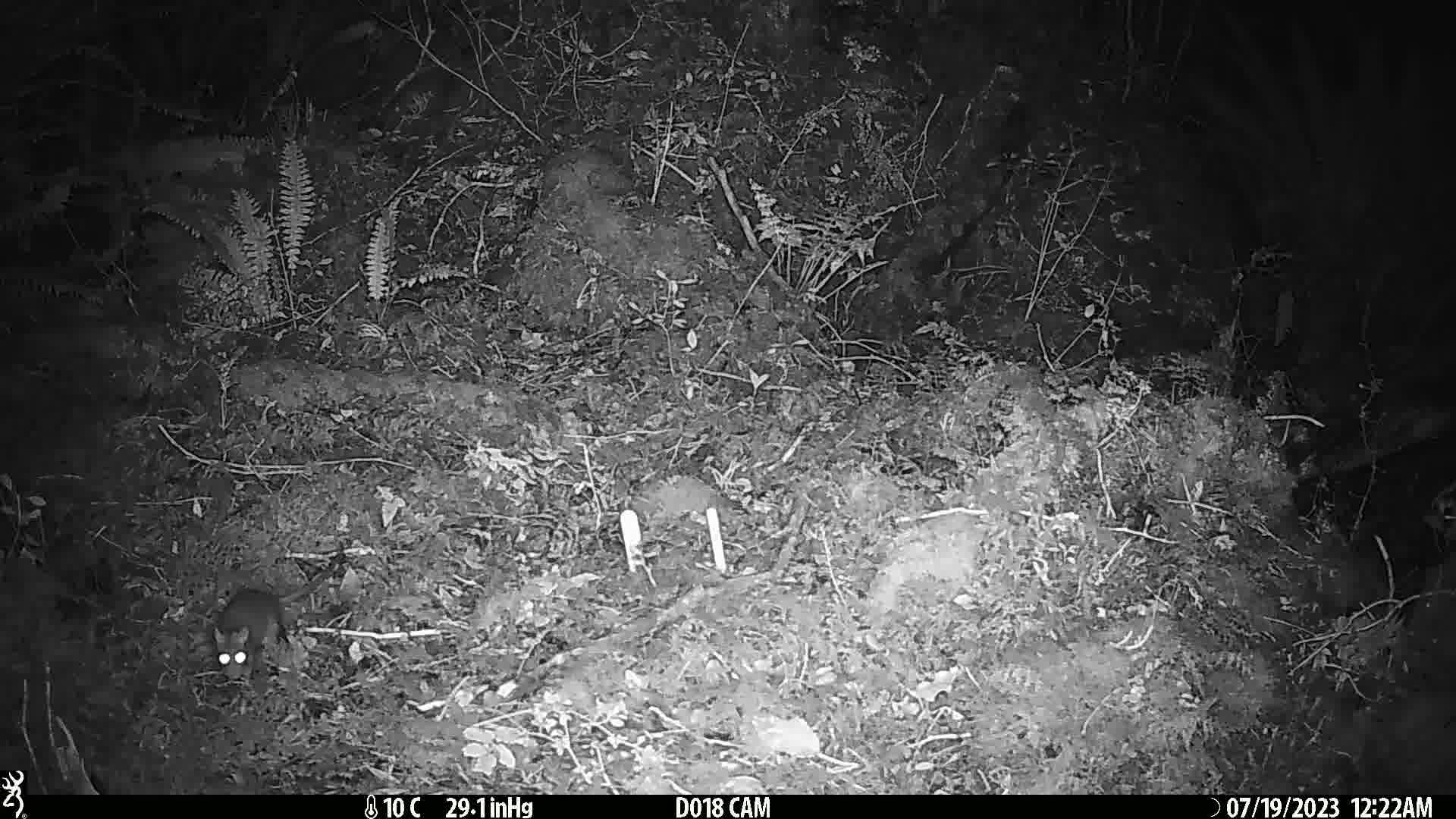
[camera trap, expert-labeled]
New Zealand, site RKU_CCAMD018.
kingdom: Animalia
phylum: Chordata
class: Mammalia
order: Rodentia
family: Muridae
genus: Rattus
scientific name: Rattus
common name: rat